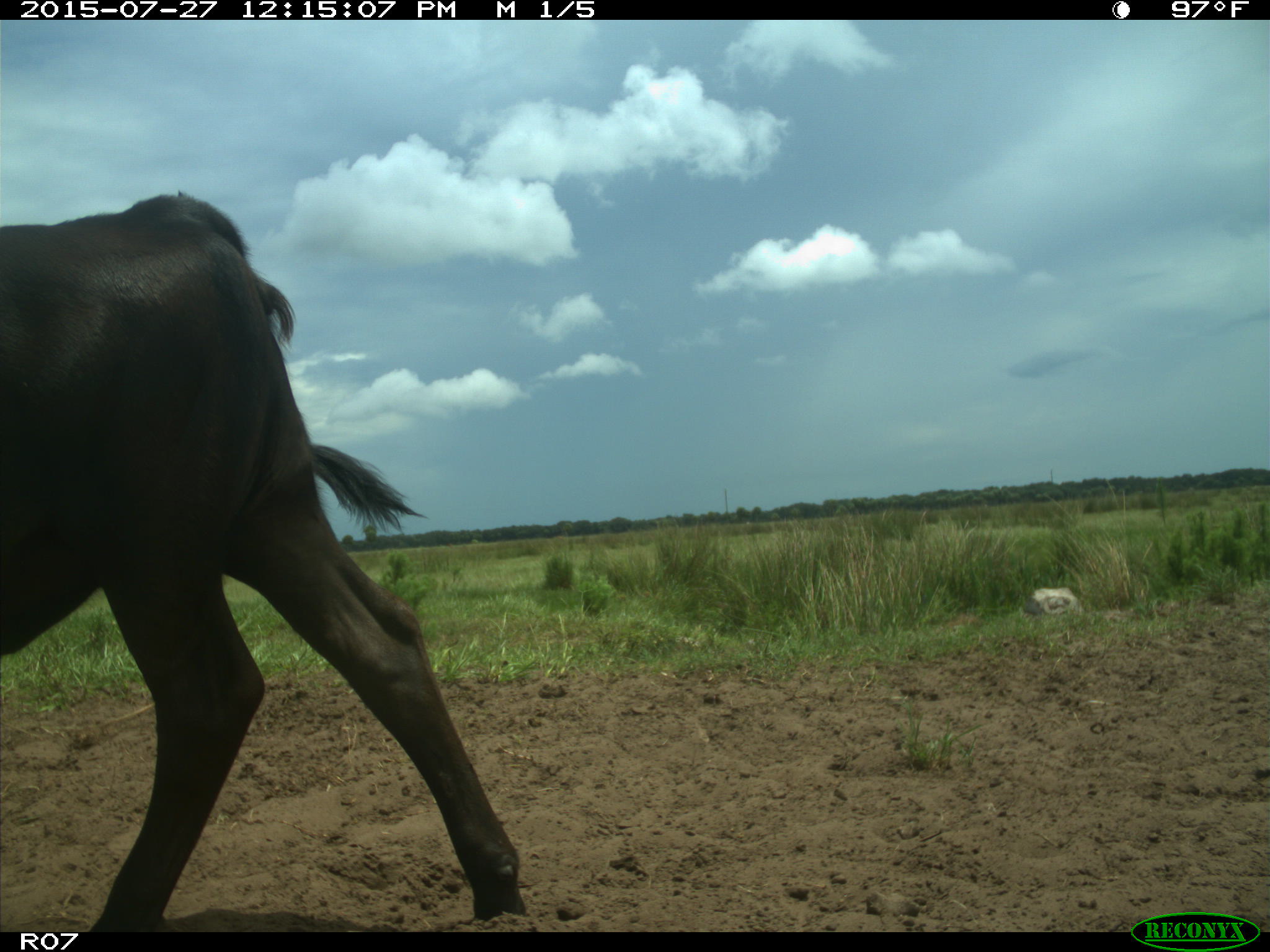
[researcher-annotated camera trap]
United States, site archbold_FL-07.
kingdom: Animalia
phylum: Chordata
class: Mammalia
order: Artiodactyla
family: Bovidae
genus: Bos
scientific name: Bos taurus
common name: domestic cow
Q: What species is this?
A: Bos taurus (domestic cow).